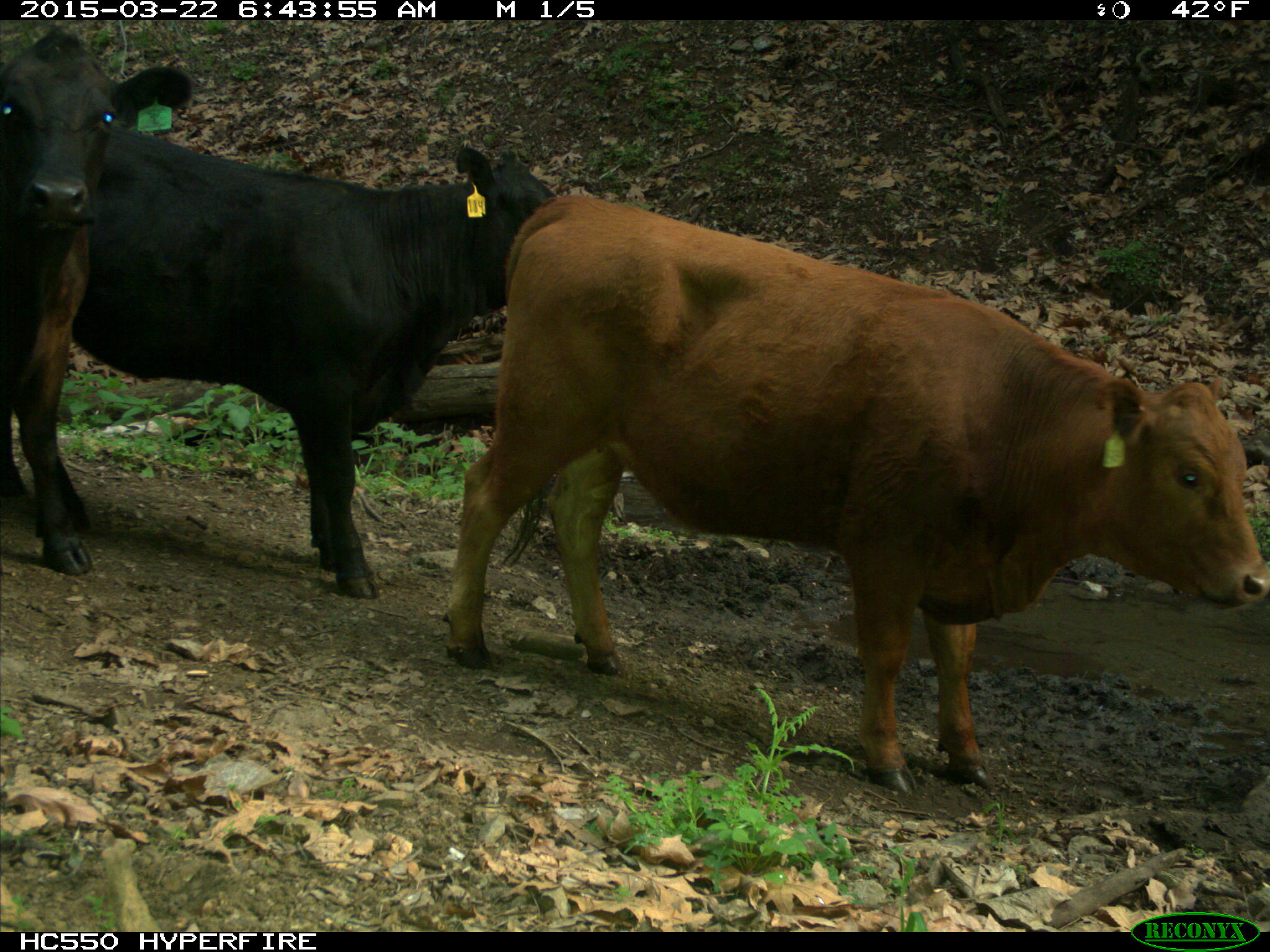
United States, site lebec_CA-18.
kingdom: Animalia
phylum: Chordata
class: Mammalia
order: Artiodactyla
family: Bovidae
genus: Bos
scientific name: Bos taurus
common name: domestic cow